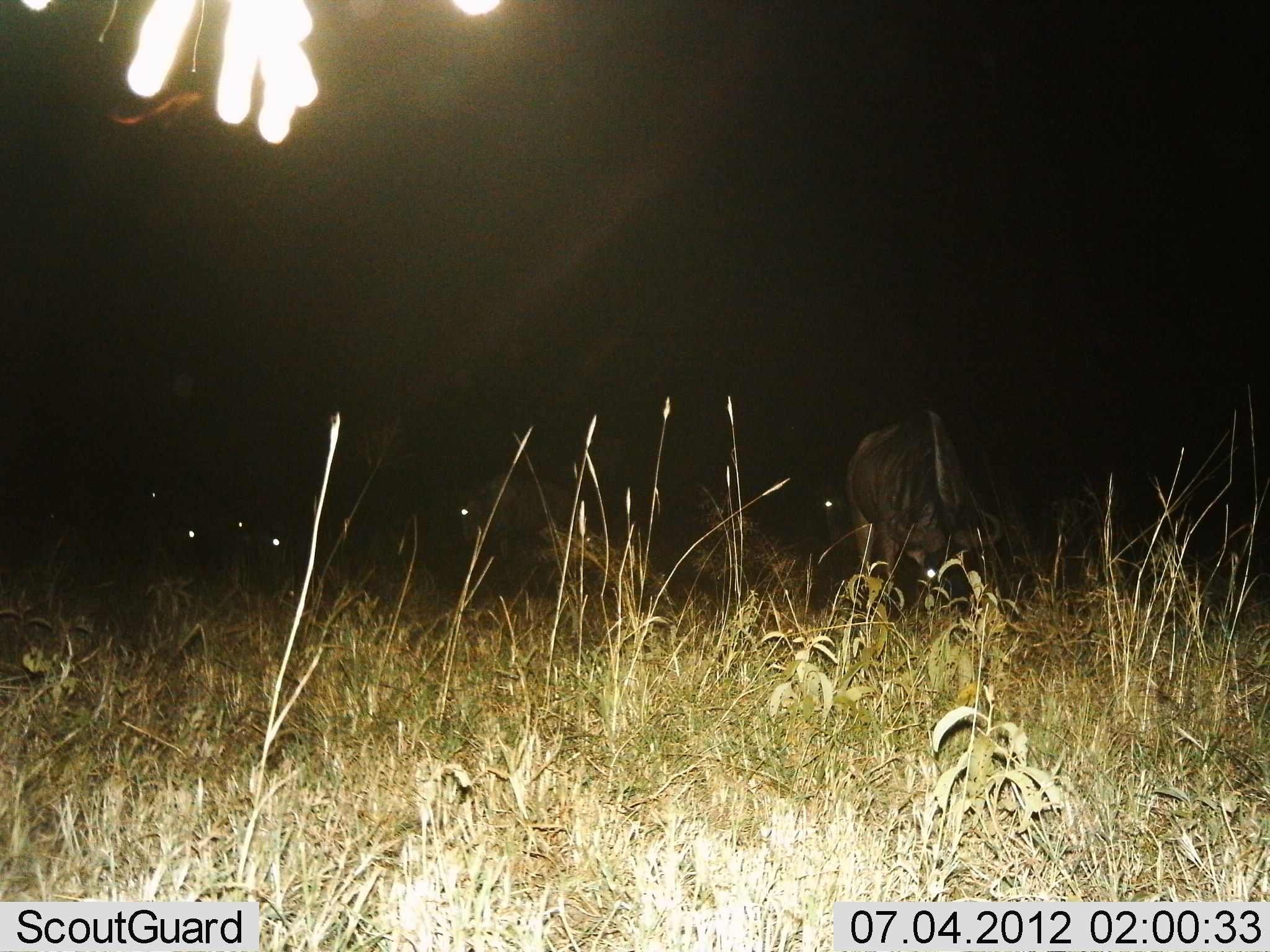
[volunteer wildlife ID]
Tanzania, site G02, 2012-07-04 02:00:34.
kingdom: Animalia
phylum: Chordata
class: Mammalia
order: Artiodactyla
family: Bovidae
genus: Connochaetes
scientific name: Connochaetes taurinus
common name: blue wildebeest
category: wildebeest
Wildebeest (blue wildebeest) (Connochaetes taurinus), count 6. Behavior (volunteer vote fractions): standing 40%, resting 0%, moving 0%, interacting 0%. Young present (vote fraction): 0%. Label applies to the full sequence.